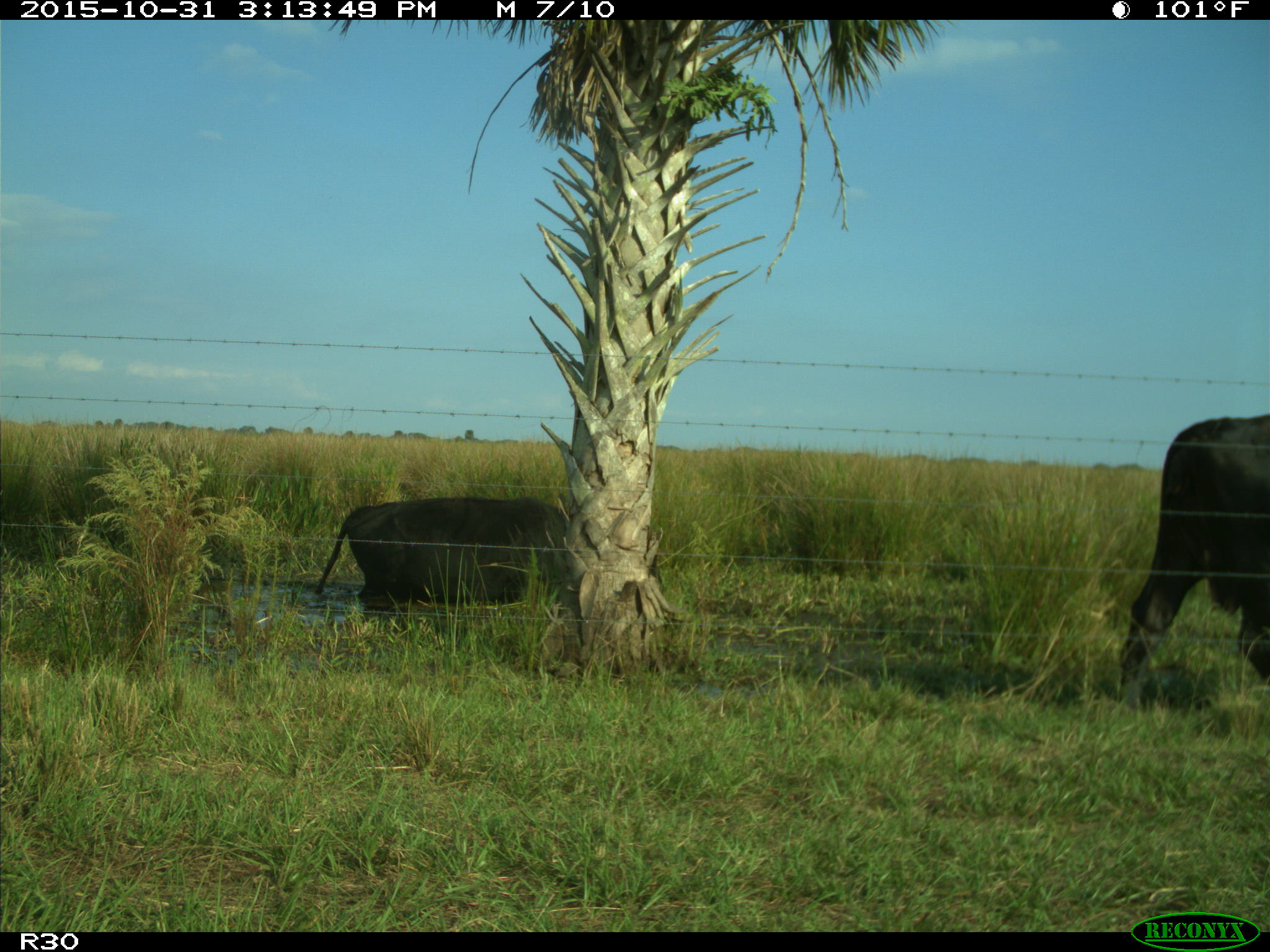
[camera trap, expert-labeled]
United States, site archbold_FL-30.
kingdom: Animalia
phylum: Chordata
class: Mammalia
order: Artiodactyla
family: Bovidae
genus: Bos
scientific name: Bos taurus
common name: domestic cow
Bos taurus (domestic cow).